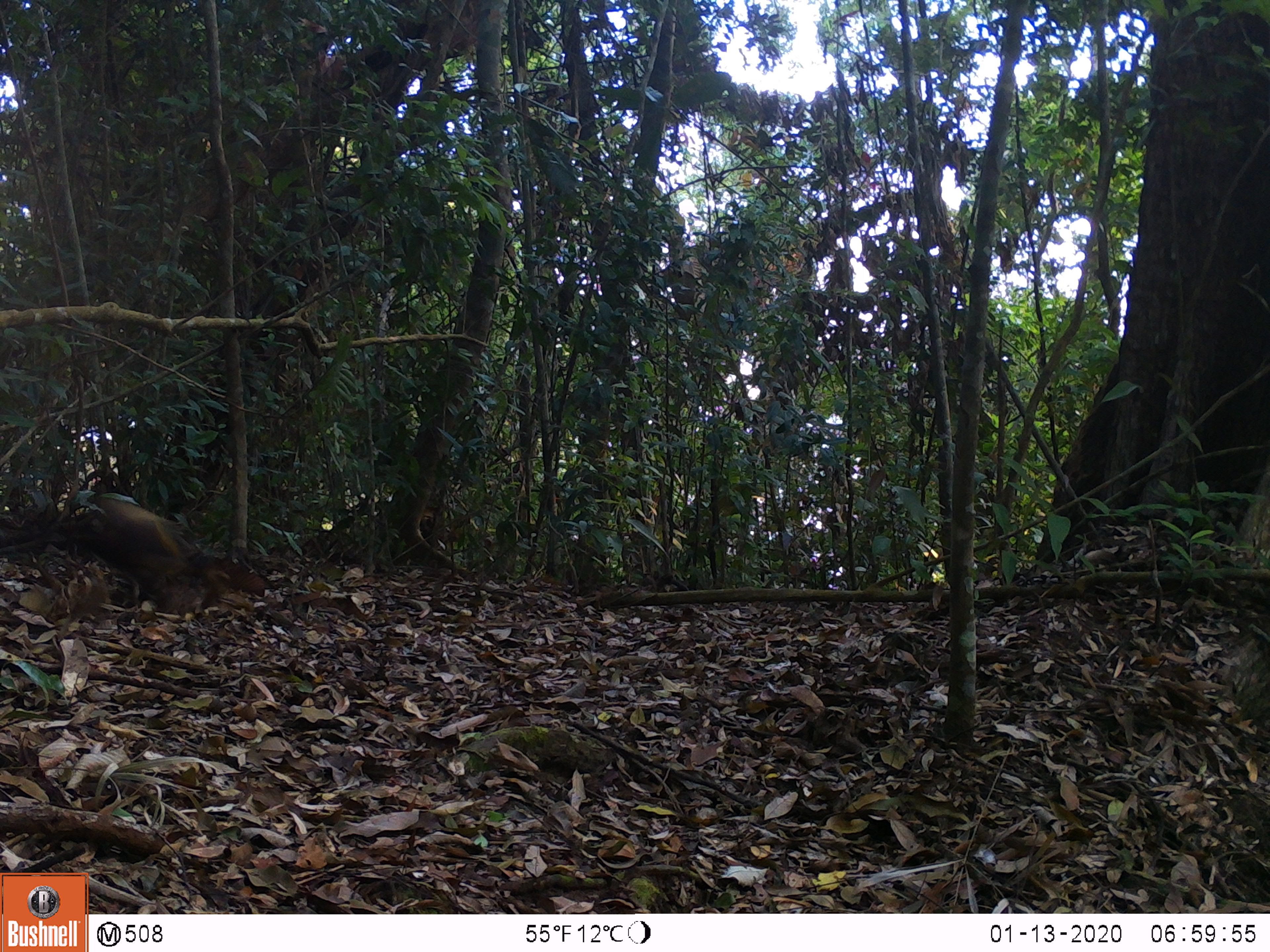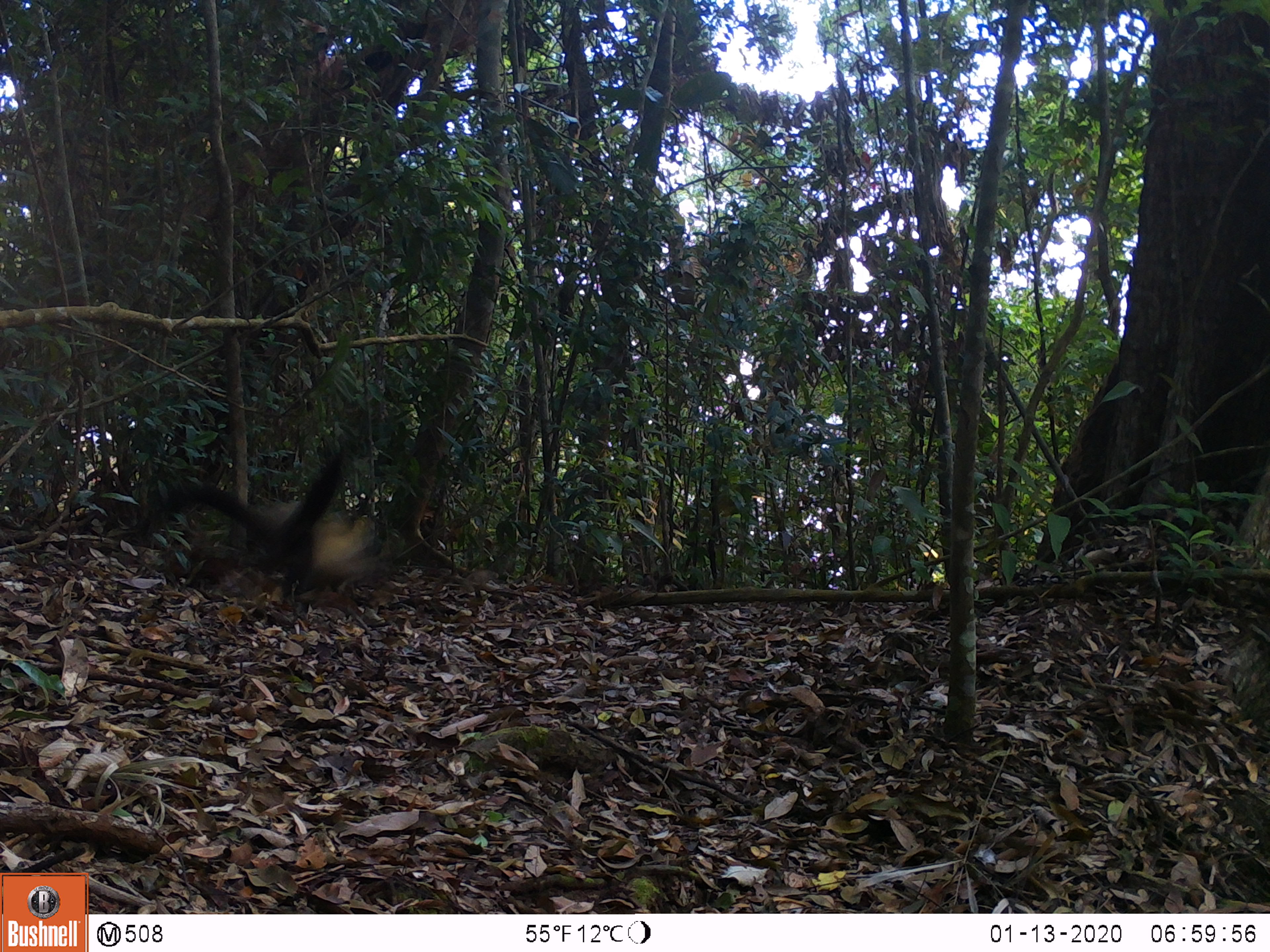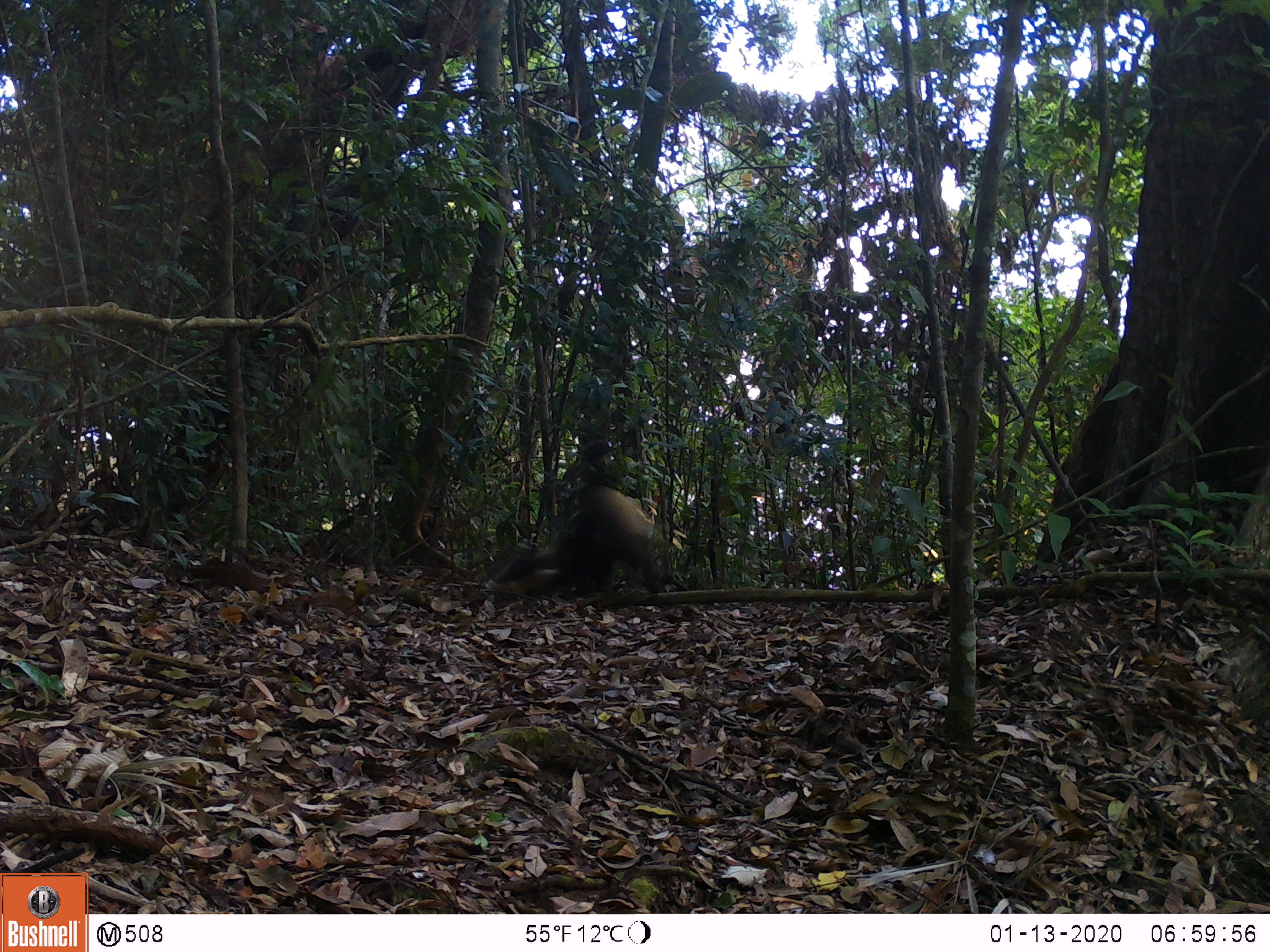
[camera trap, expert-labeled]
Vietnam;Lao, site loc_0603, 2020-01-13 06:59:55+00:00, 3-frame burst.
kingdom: Animalia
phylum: Chordata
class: Mammalia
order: Carnivora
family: Mustelidae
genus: Martes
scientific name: Martes flavigula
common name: yellow-throated marten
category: yellow throated marten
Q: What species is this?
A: Yellow throated marten (yellow-throated marten) (Martes flavigula).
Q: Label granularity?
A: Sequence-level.